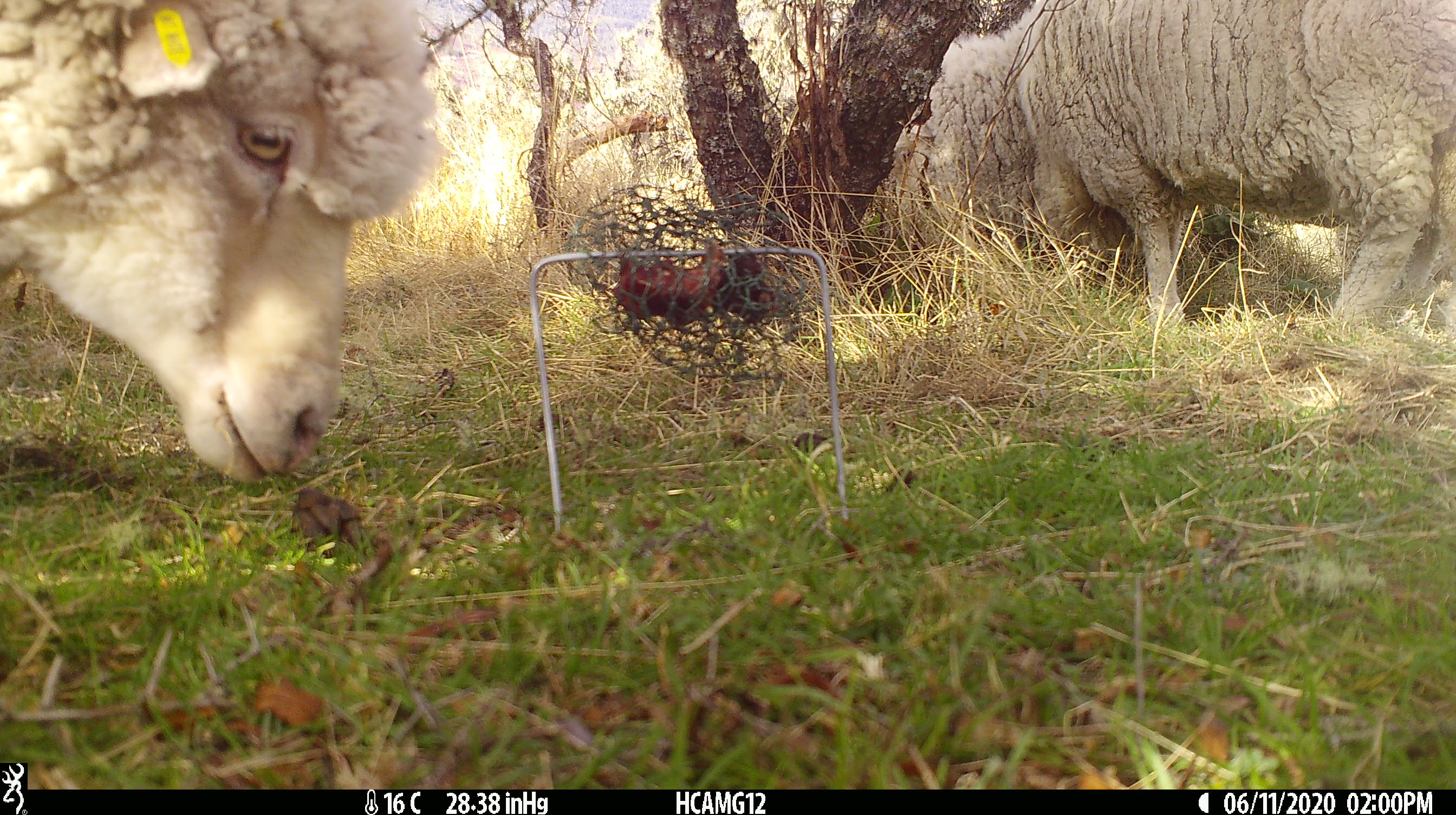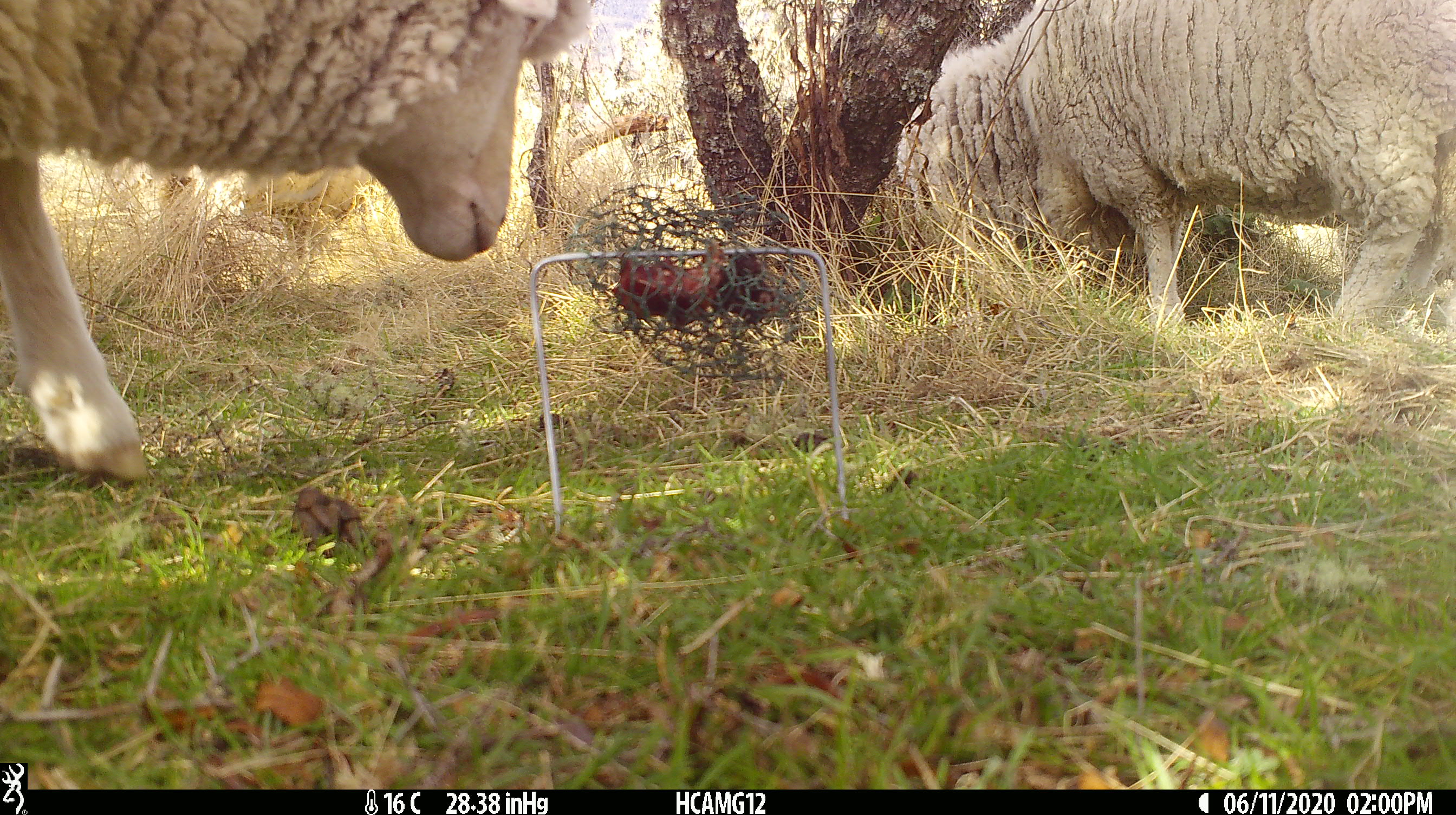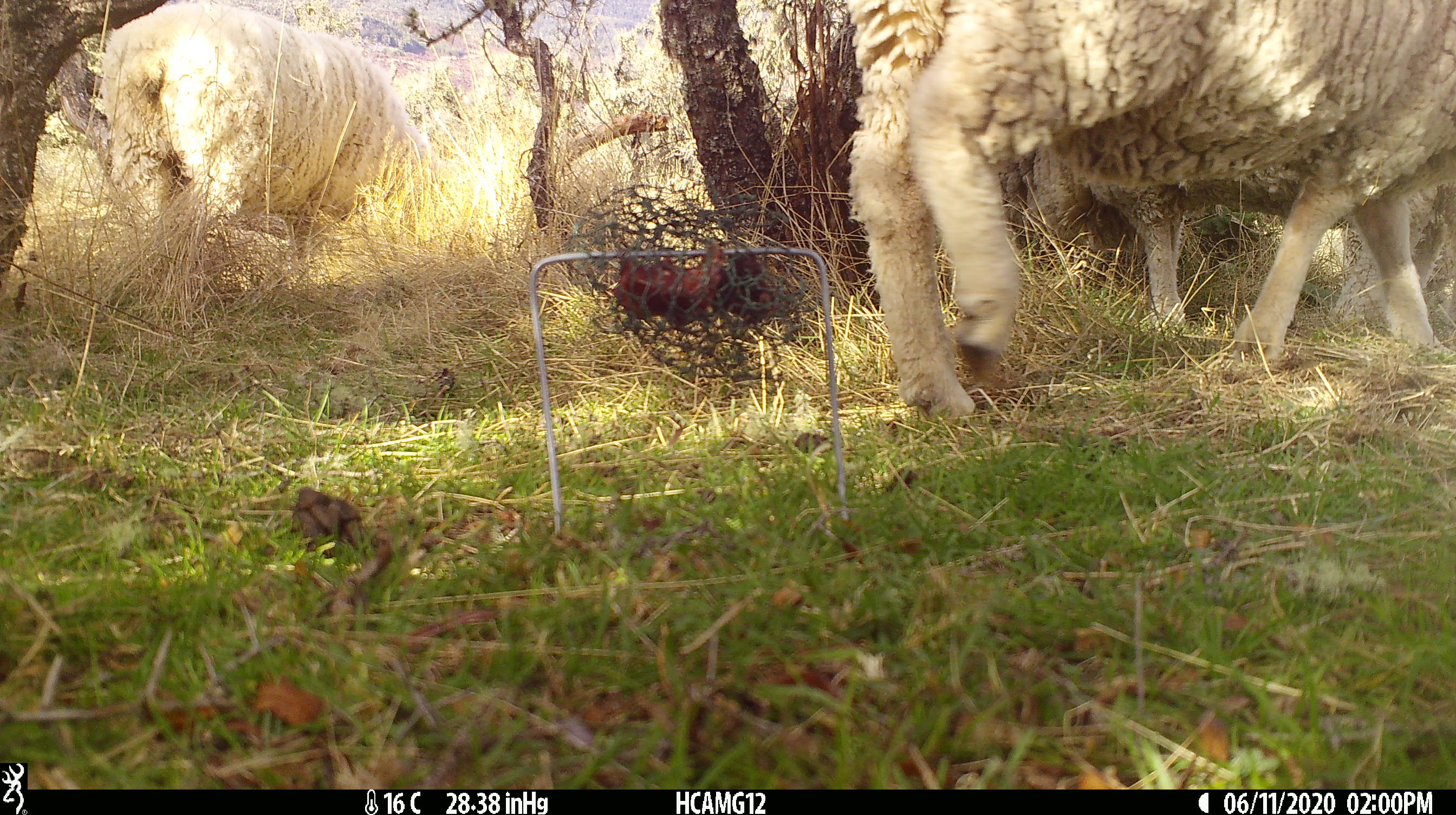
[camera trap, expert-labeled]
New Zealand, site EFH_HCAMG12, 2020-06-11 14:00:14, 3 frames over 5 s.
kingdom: Animalia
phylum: Chordata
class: Mammalia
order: Artiodactyla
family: Bovidae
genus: Ovis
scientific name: Ovis aries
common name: domestic sheep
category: sheep